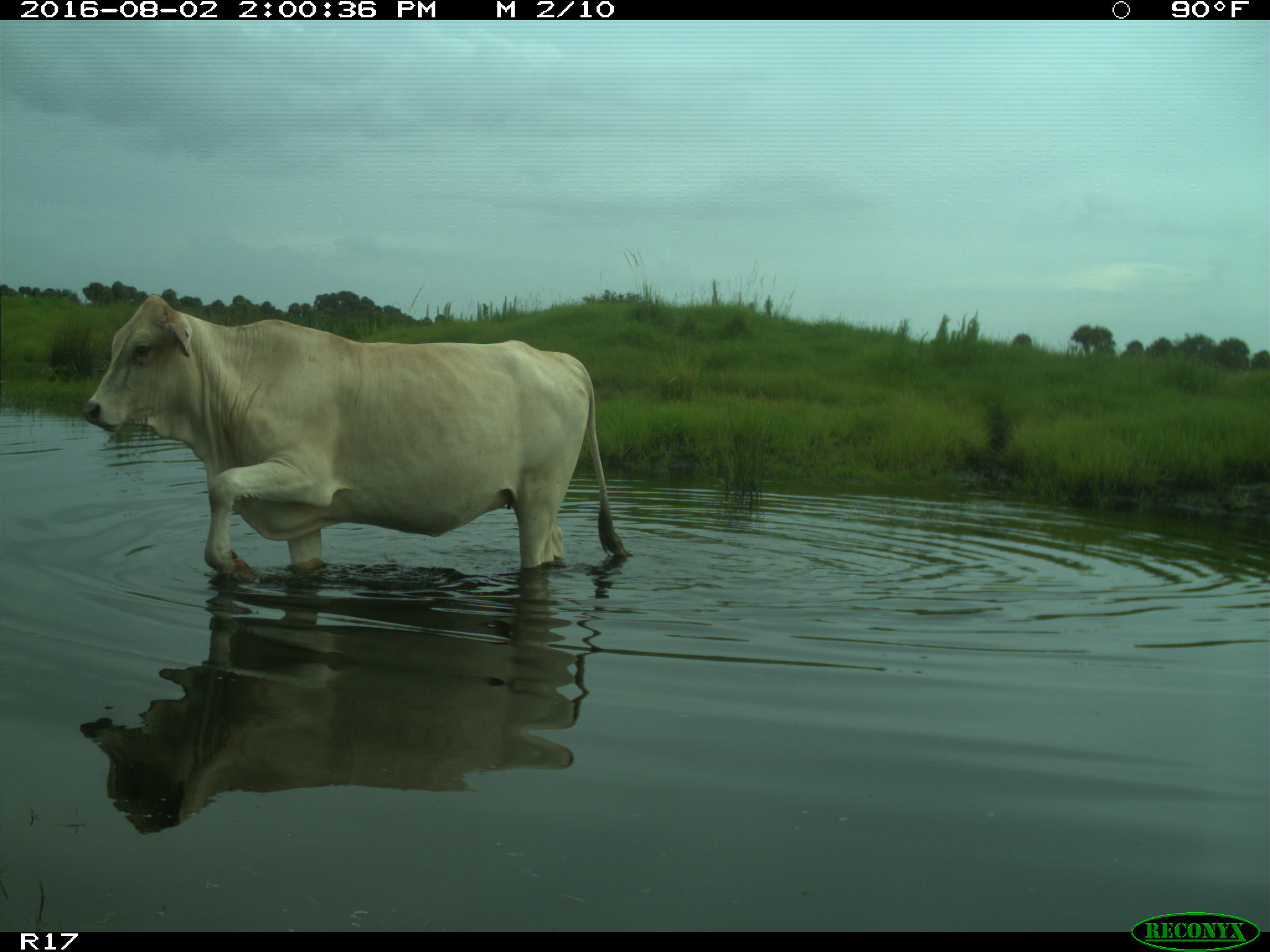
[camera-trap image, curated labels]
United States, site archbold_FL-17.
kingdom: Animalia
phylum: Chordata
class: Mammalia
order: Artiodactyla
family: Bovidae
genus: Bos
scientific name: Bos taurus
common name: domestic cow